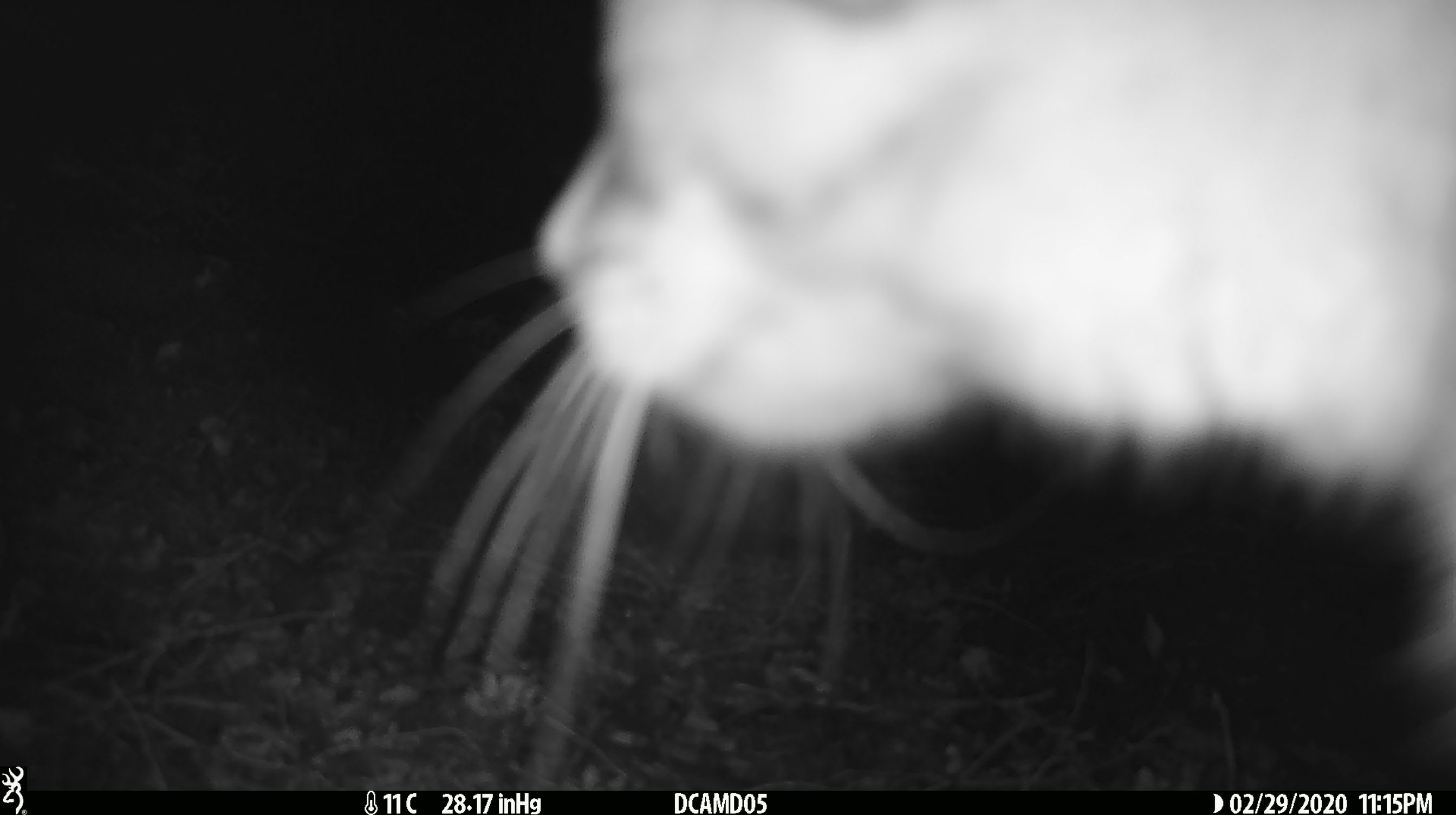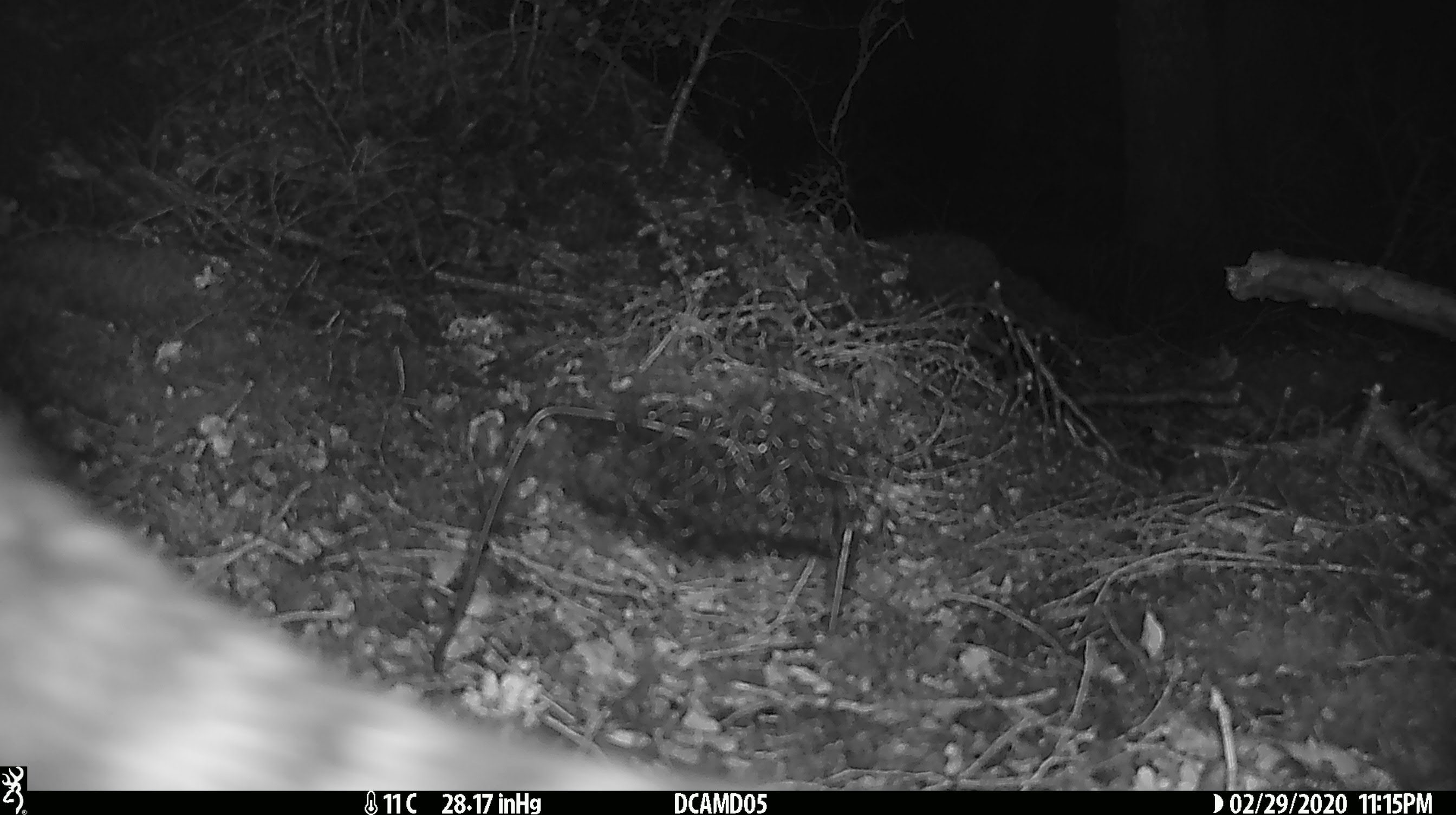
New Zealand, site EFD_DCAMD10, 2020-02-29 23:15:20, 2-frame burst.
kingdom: Animalia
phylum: Chordata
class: Mammalia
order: Carnivora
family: Felidae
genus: Felis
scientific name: Felis catus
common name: domestic cat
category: cat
Cat (domestic cat) (Felis catus).